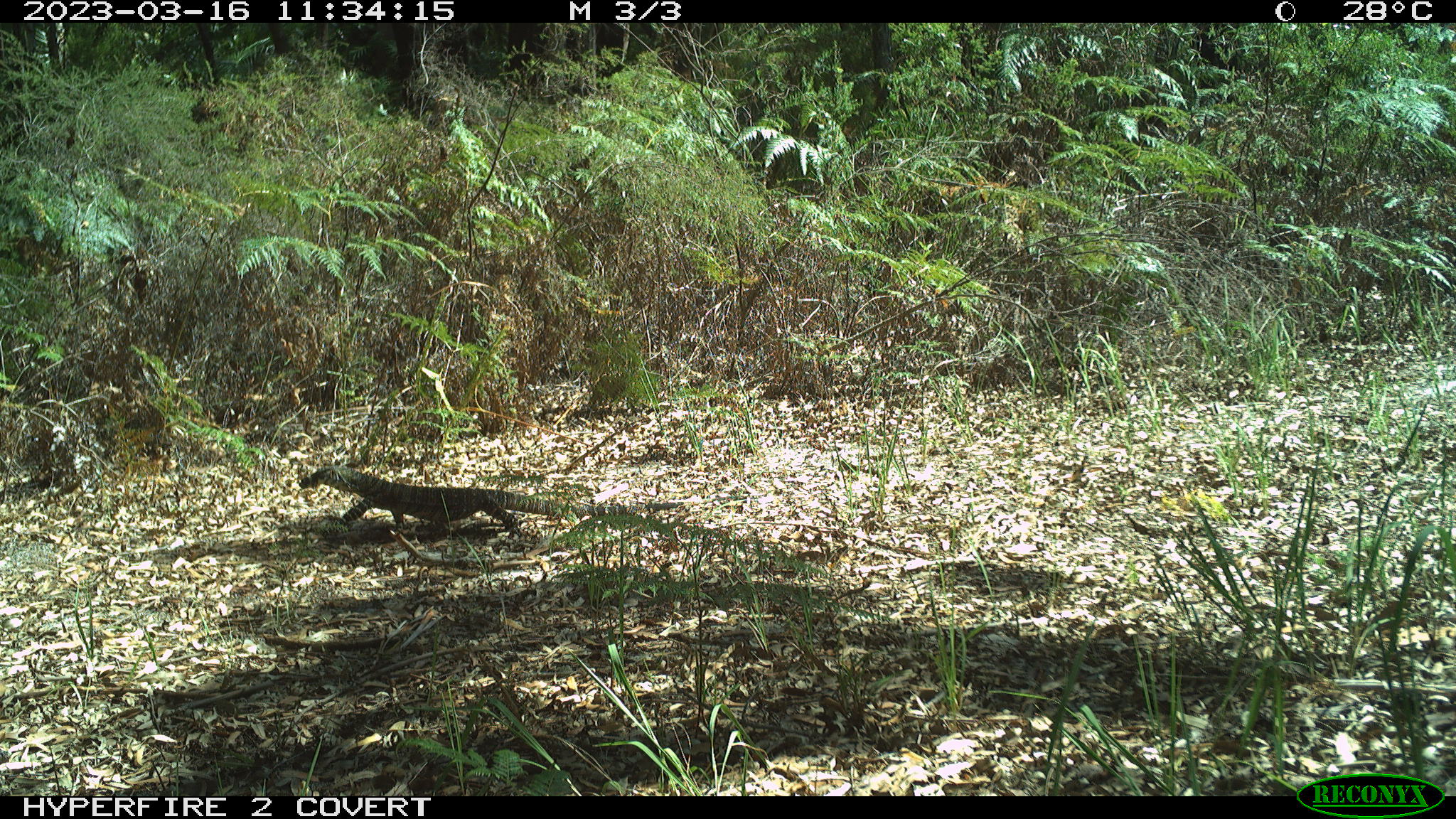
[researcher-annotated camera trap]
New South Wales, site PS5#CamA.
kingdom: Animalia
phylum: Chordata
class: Reptilia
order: Squamata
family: Varanidae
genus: Varanus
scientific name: Varanus varius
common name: lace monitor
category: goanna